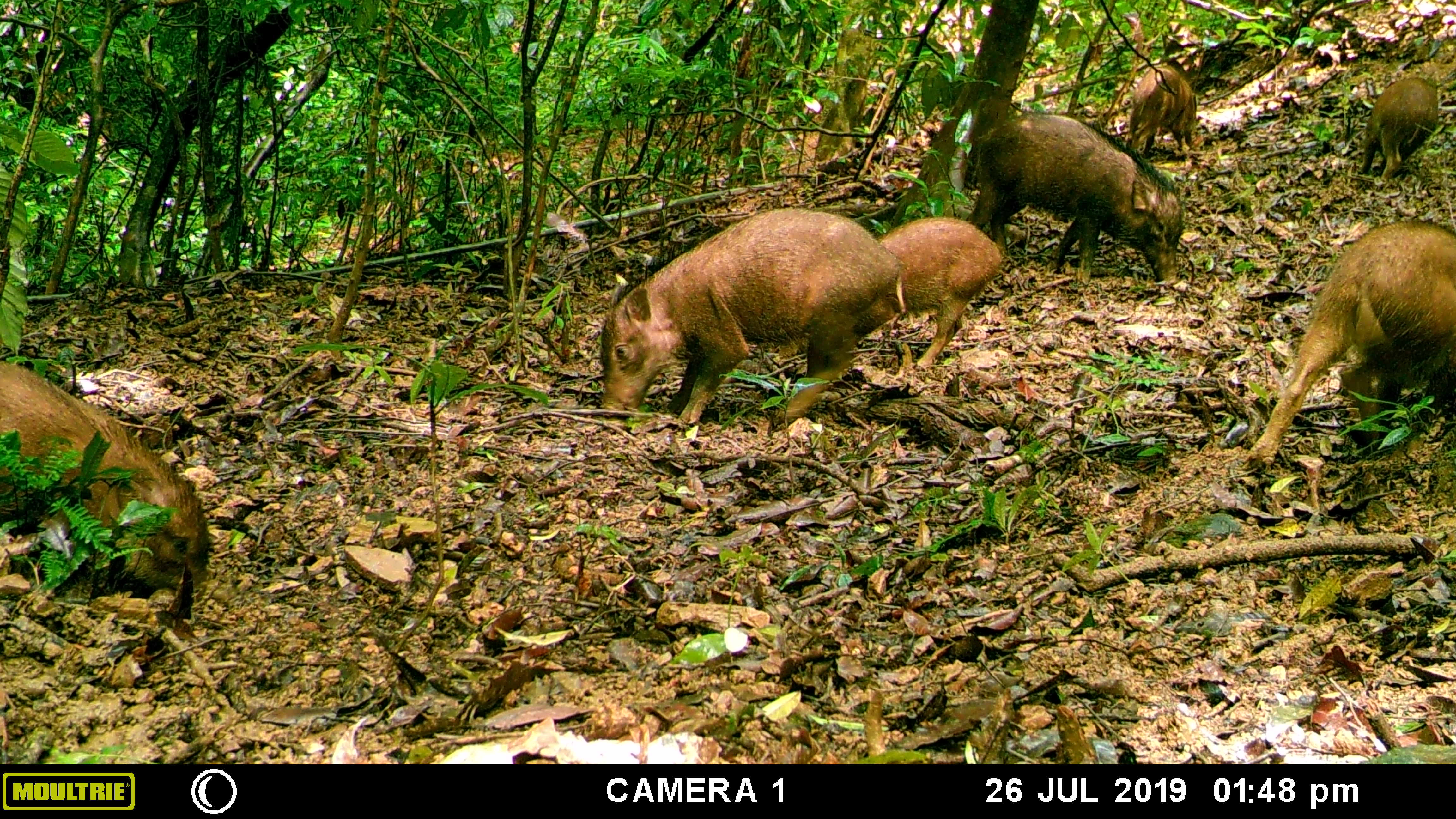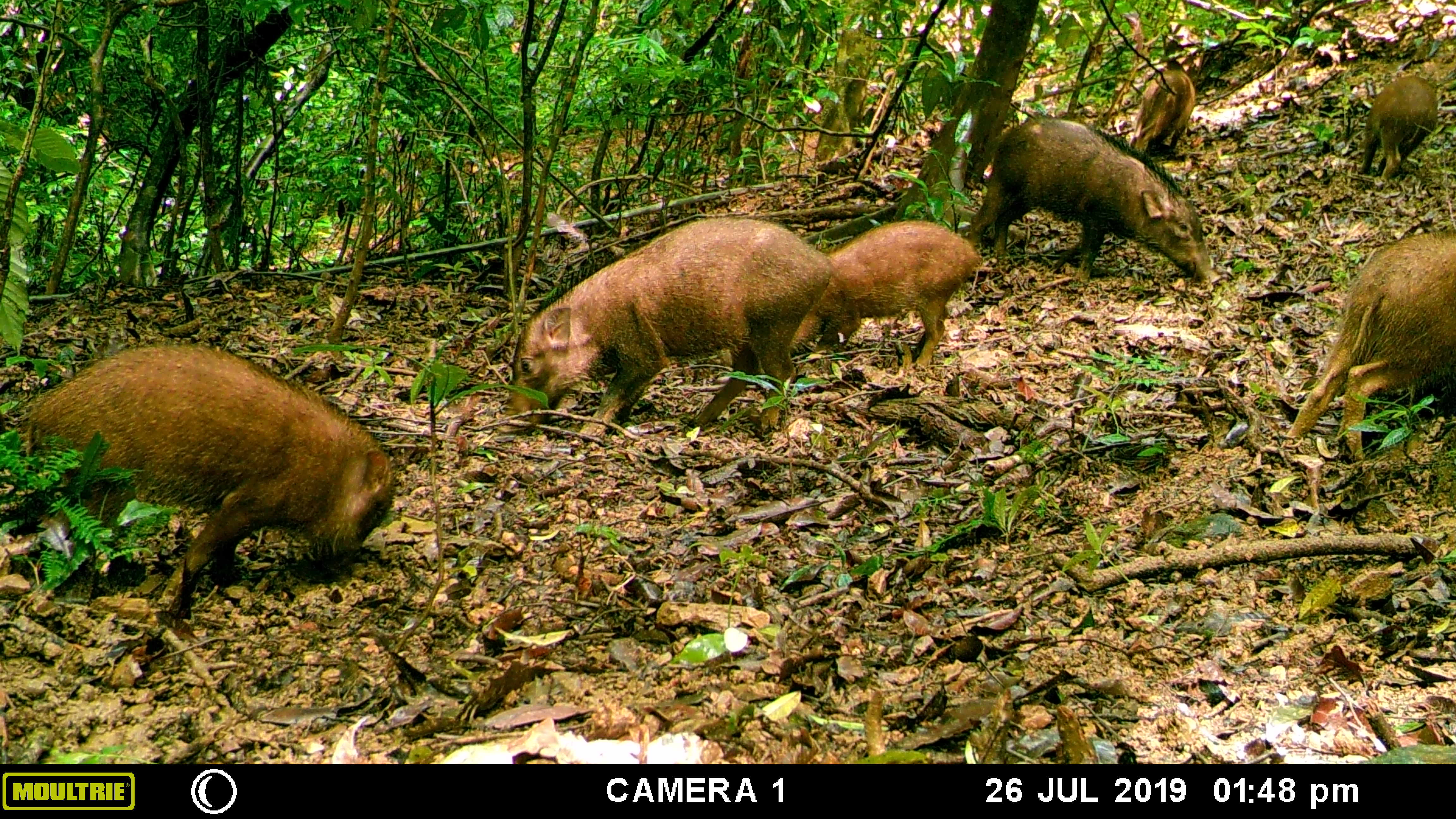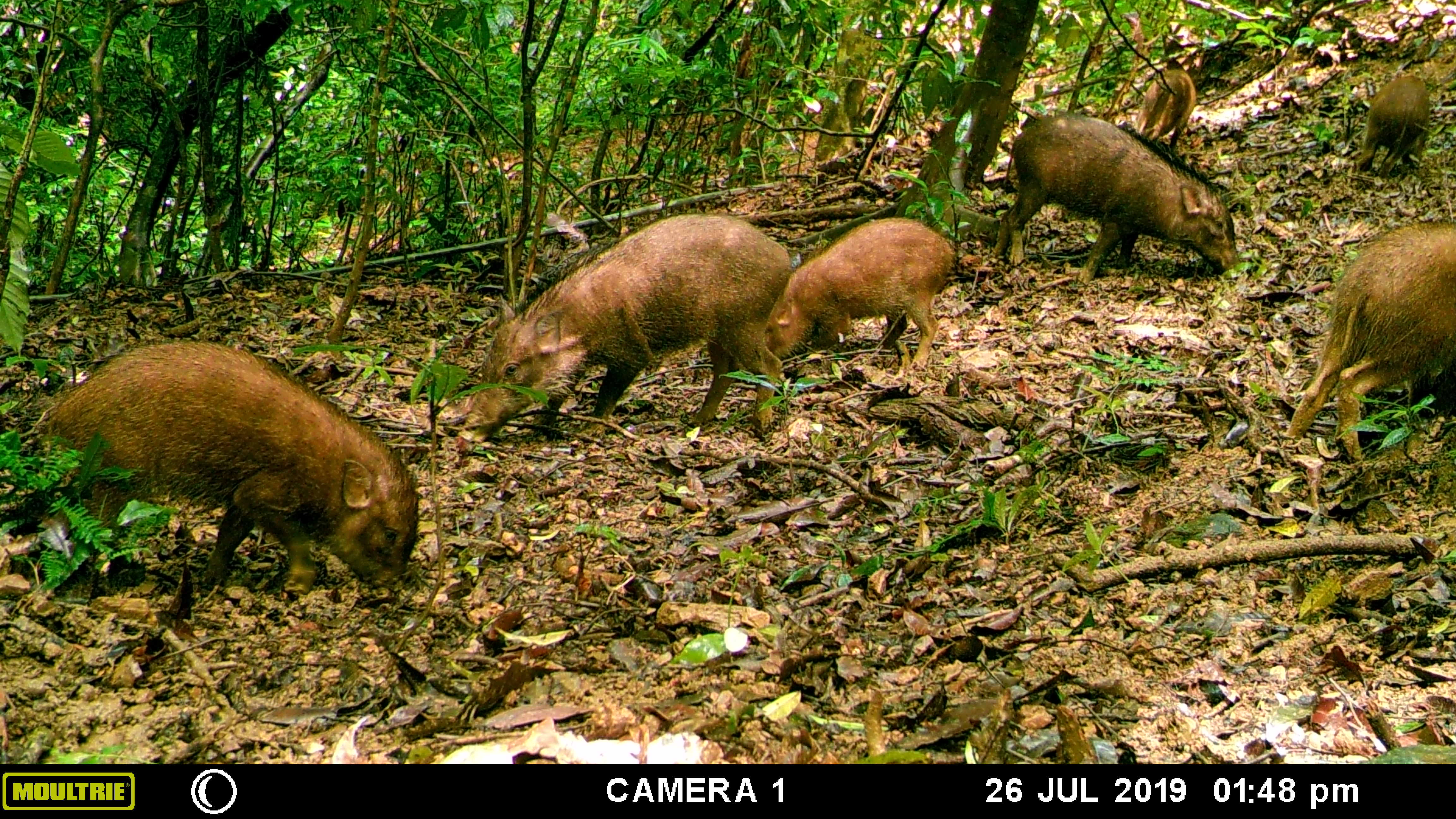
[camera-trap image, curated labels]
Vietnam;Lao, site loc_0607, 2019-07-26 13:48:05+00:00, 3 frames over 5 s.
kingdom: Animalia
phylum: Chordata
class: Mammalia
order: Artiodactyla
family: Suidae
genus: Sus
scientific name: Sus scrofa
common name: eurasian wild pig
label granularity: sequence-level